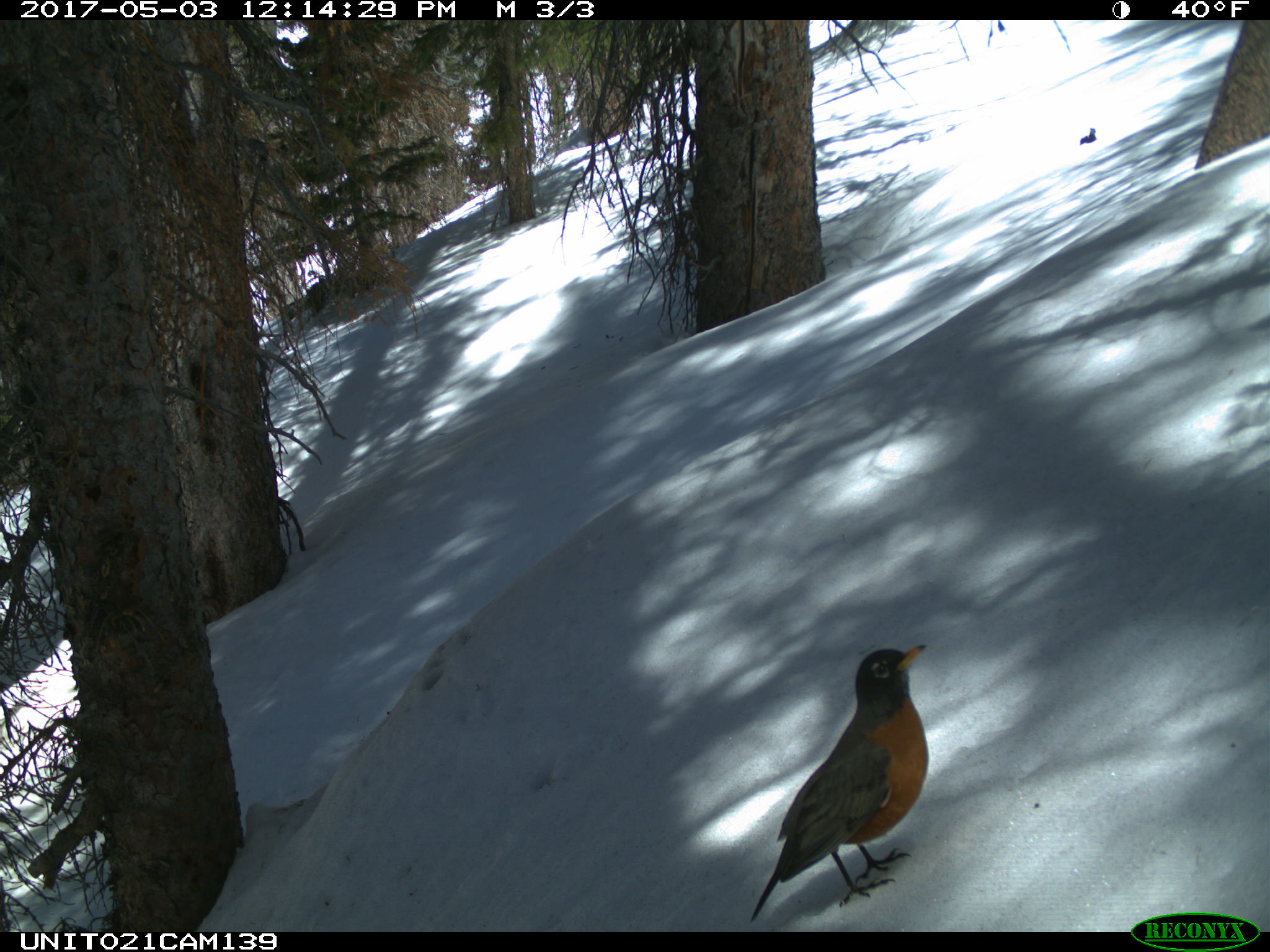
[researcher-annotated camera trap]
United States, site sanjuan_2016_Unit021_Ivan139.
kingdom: Animalia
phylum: Chordata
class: Aves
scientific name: Aves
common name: birds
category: unidentified bird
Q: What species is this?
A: Unidentified bird (birds) (Aves).